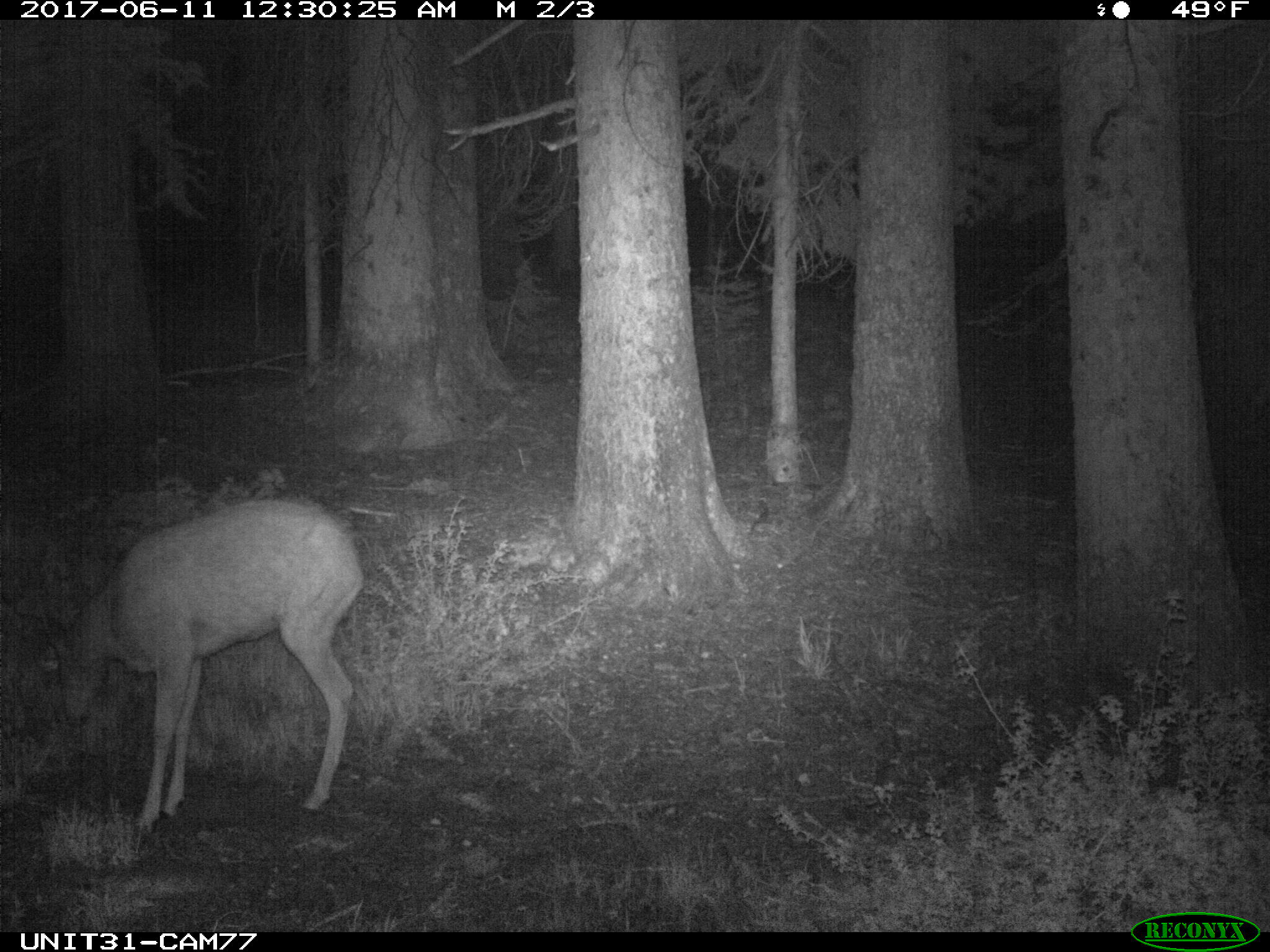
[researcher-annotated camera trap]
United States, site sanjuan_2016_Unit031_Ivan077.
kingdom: Animalia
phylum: Chordata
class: Mammalia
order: Artiodactyla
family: Cervidae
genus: Odocoileus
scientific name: Odocoileus hemionus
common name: mule deer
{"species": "Odocoileus hemionus (mule deer)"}